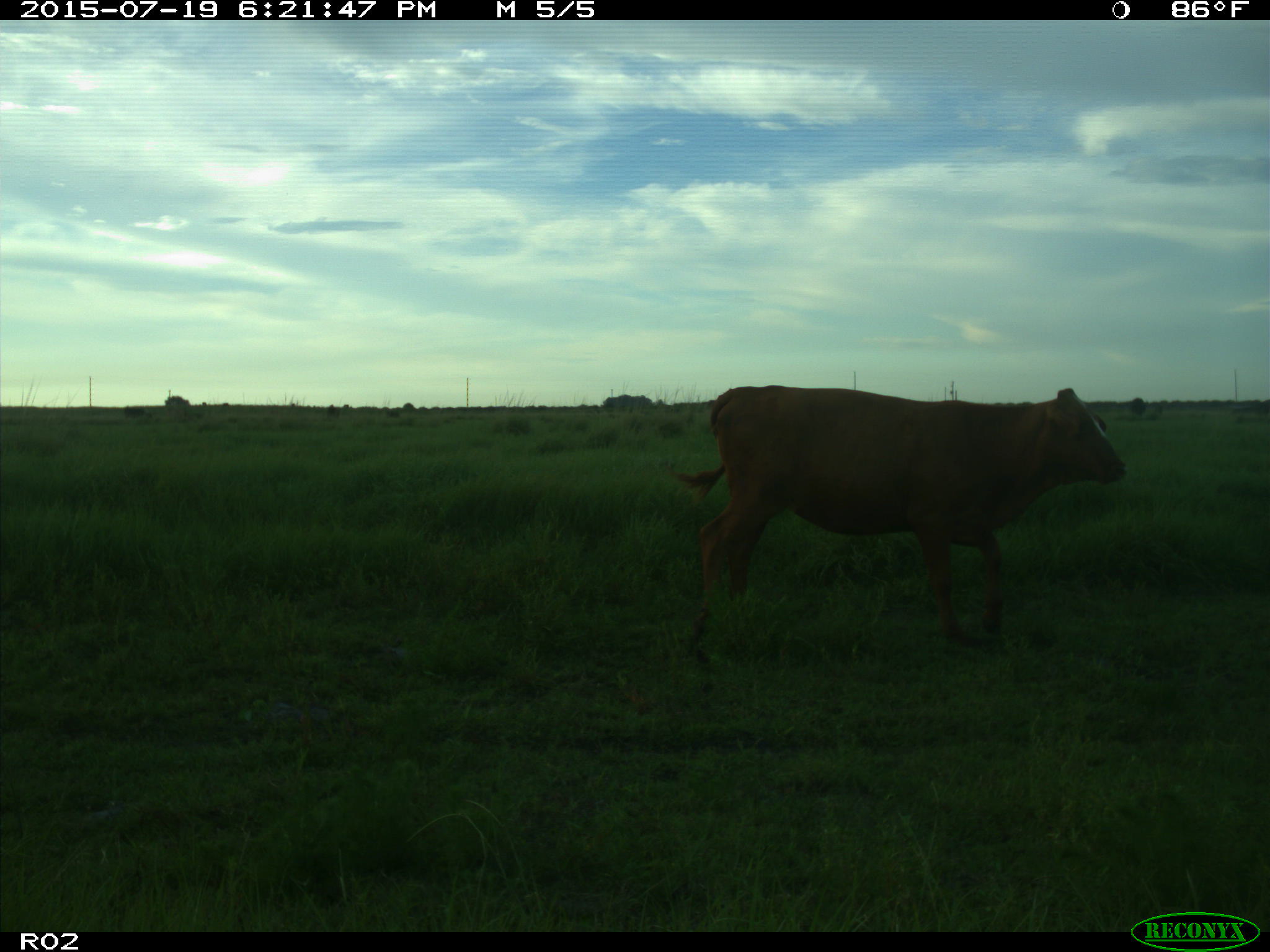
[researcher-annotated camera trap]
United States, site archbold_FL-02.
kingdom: Animalia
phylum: Chordata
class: Mammalia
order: Artiodactyla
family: Bovidae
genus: Bos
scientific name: Bos taurus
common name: domestic cow